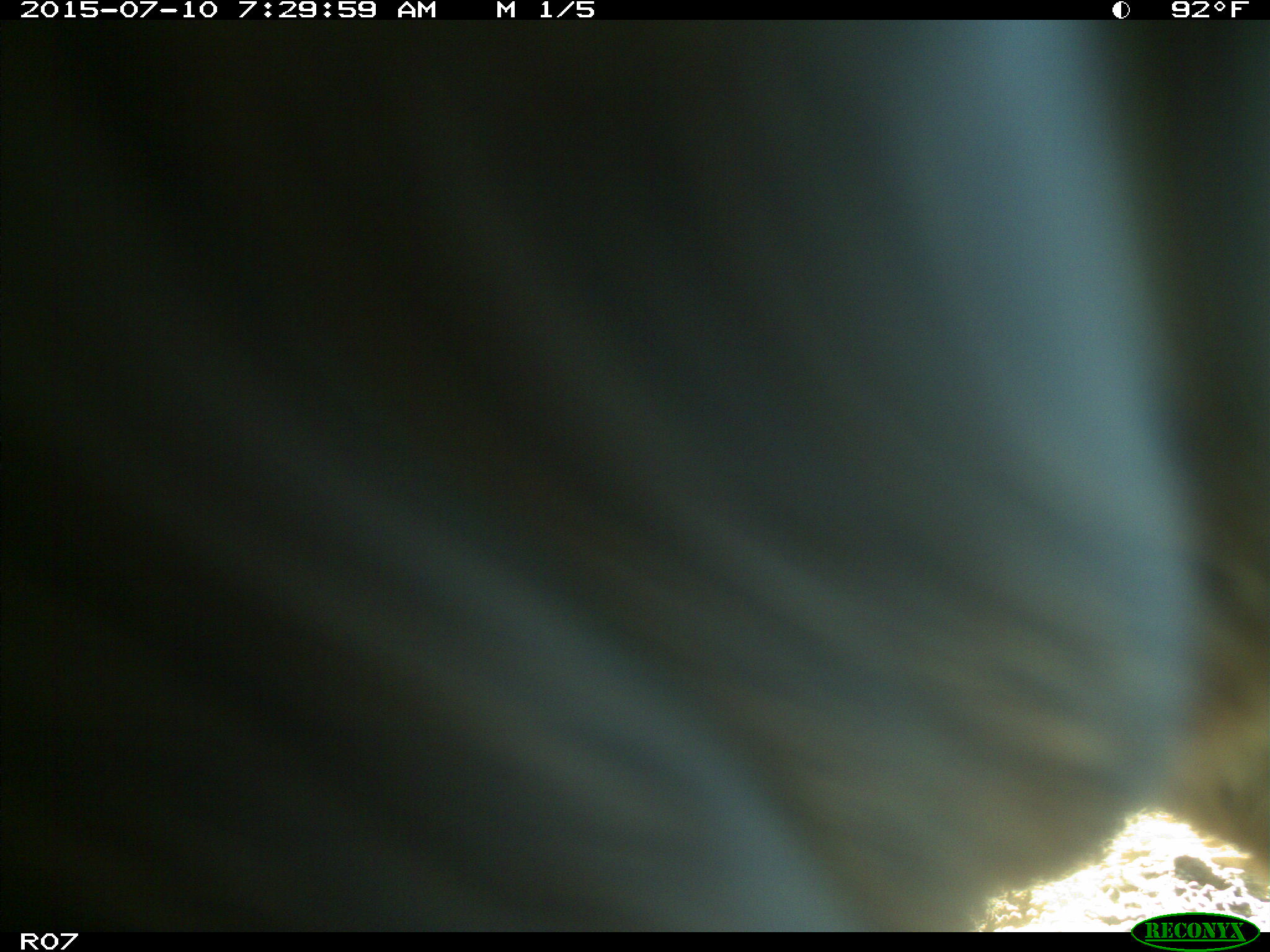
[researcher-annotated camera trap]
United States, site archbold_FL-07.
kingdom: Animalia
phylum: Chordata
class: Mammalia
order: Artiodactyla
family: Bovidae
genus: Bos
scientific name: Bos taurus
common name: domestic cow